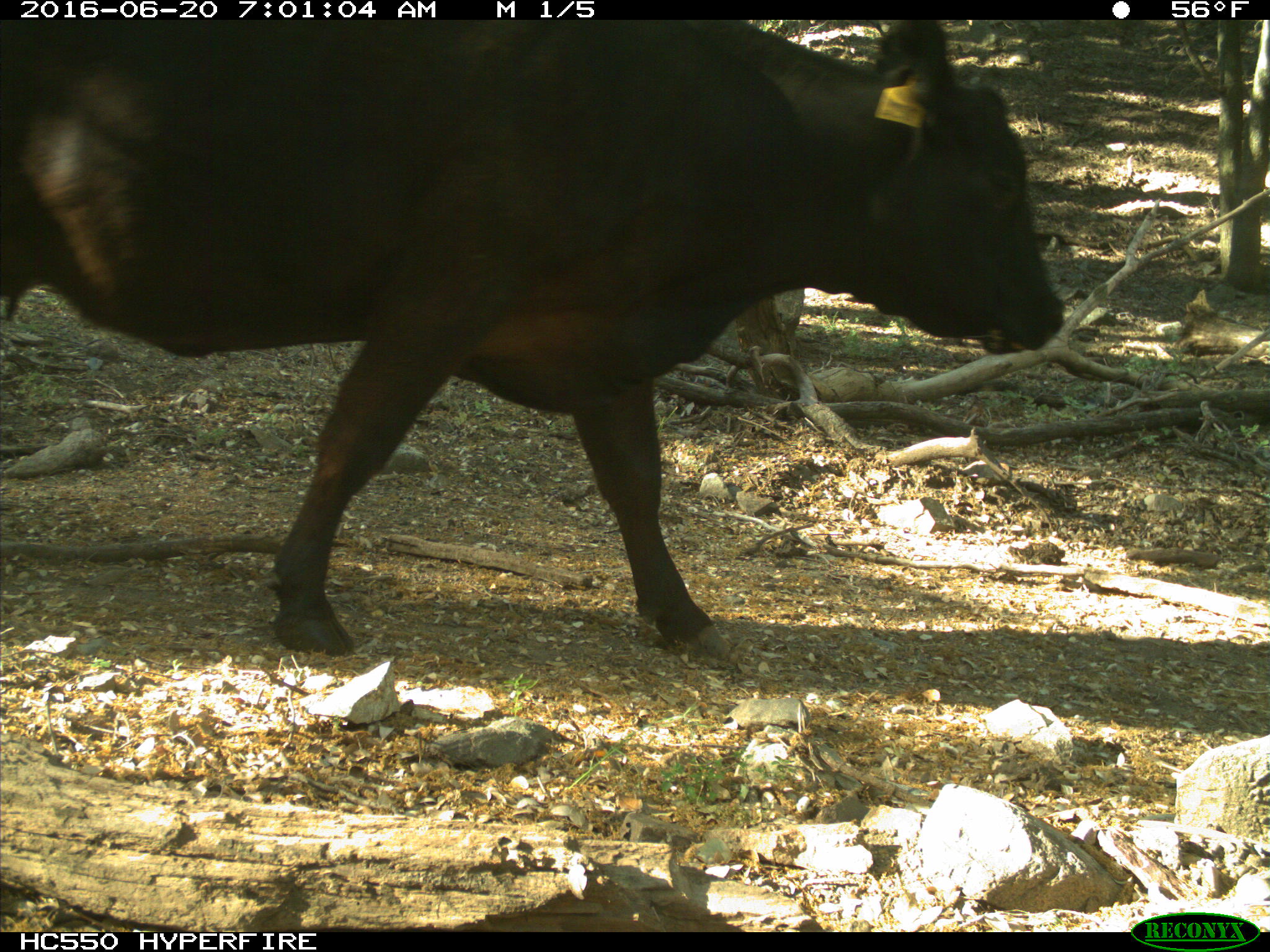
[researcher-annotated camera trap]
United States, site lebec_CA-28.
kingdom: Animalia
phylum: Chordata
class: Mammalia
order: Artiodactyla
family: Bovidae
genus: Bos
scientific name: Bos taurus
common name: domestic cow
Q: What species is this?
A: Bos taurus (domestic cow).